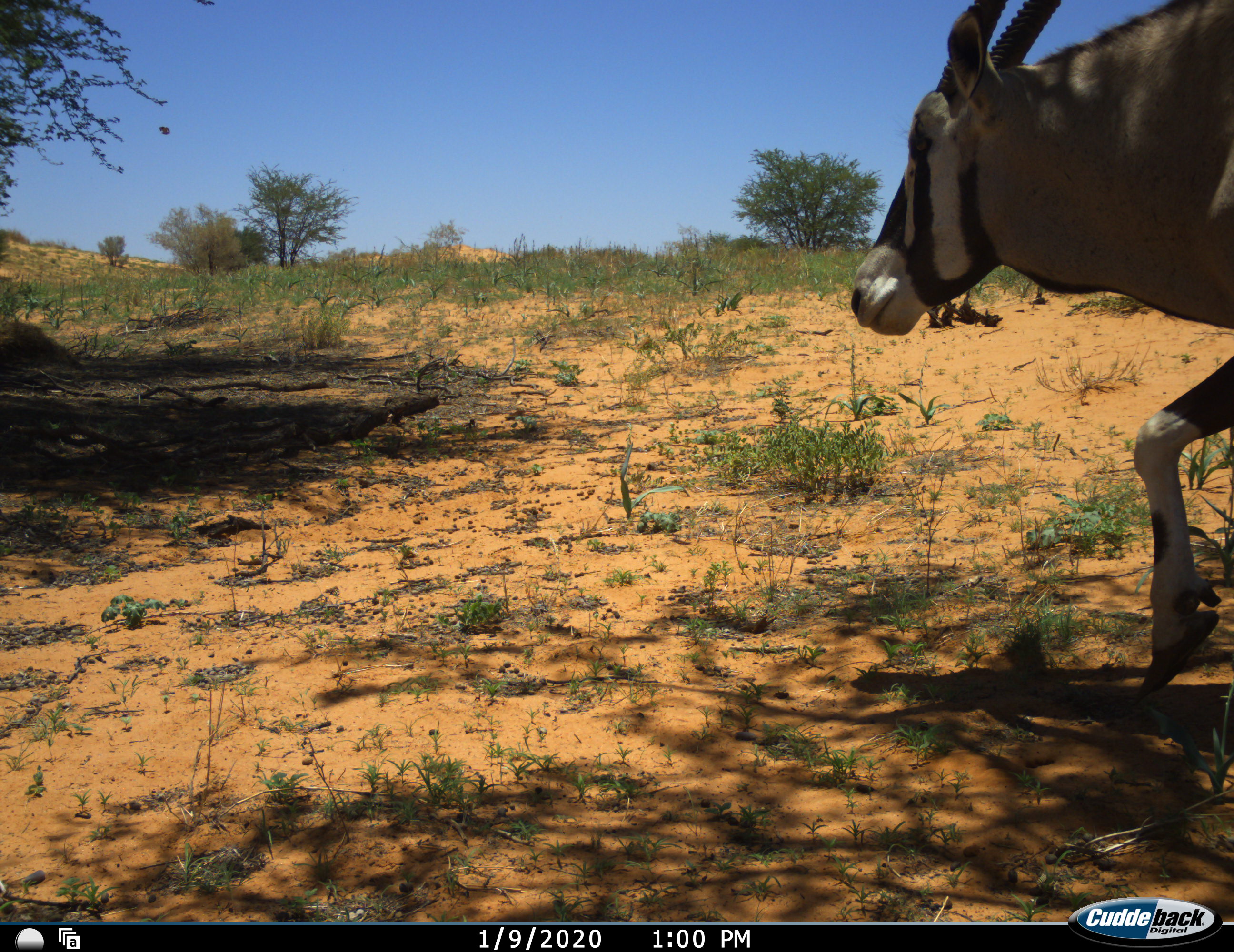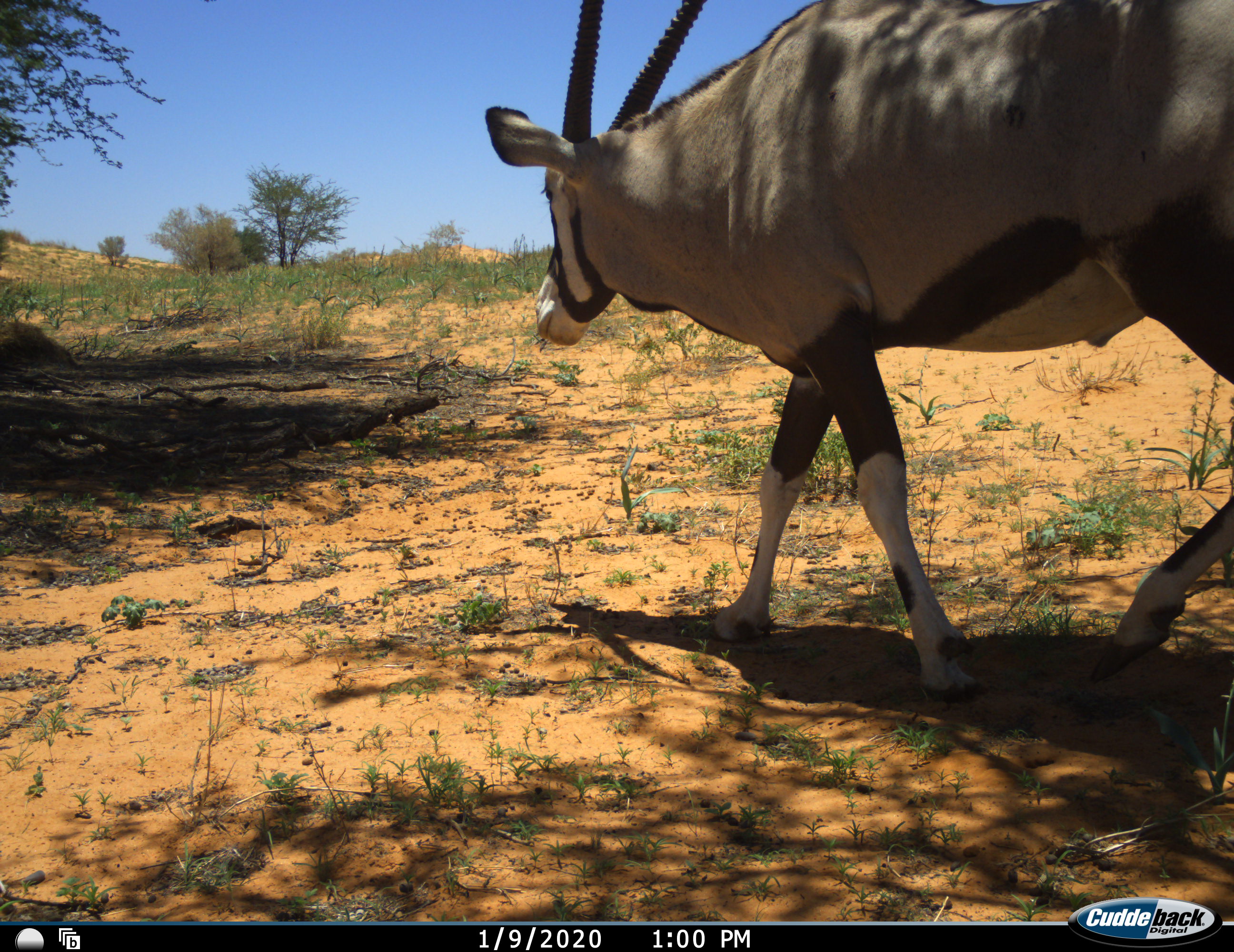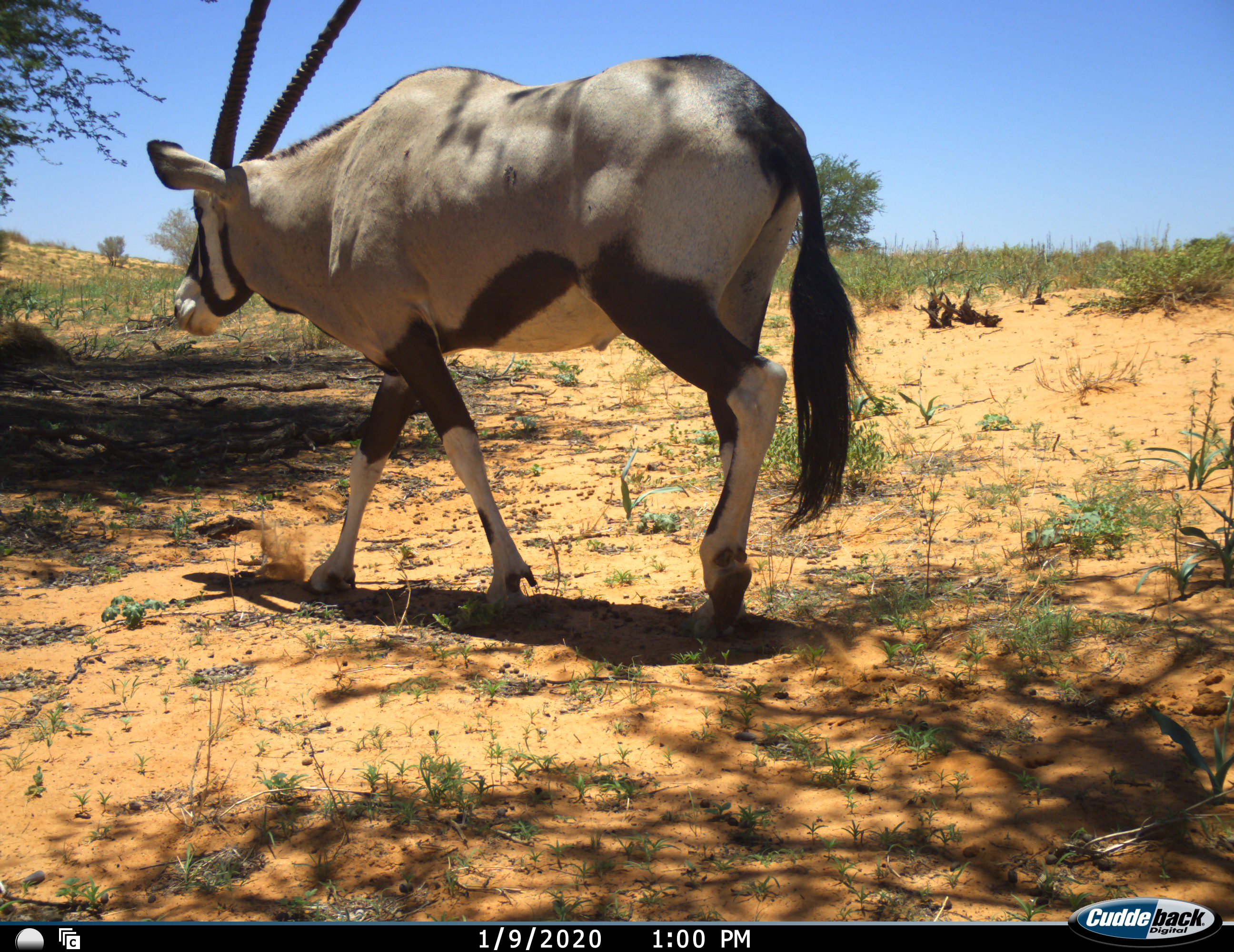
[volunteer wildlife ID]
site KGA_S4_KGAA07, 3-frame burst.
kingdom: Animalia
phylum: Chordata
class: Mammalia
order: Artiodactyla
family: Bovidae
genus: Oryx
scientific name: Oryx gazella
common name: gemsbok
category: oryx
Oryx (gemsbok) (Oryx gazella), count 1. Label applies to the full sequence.